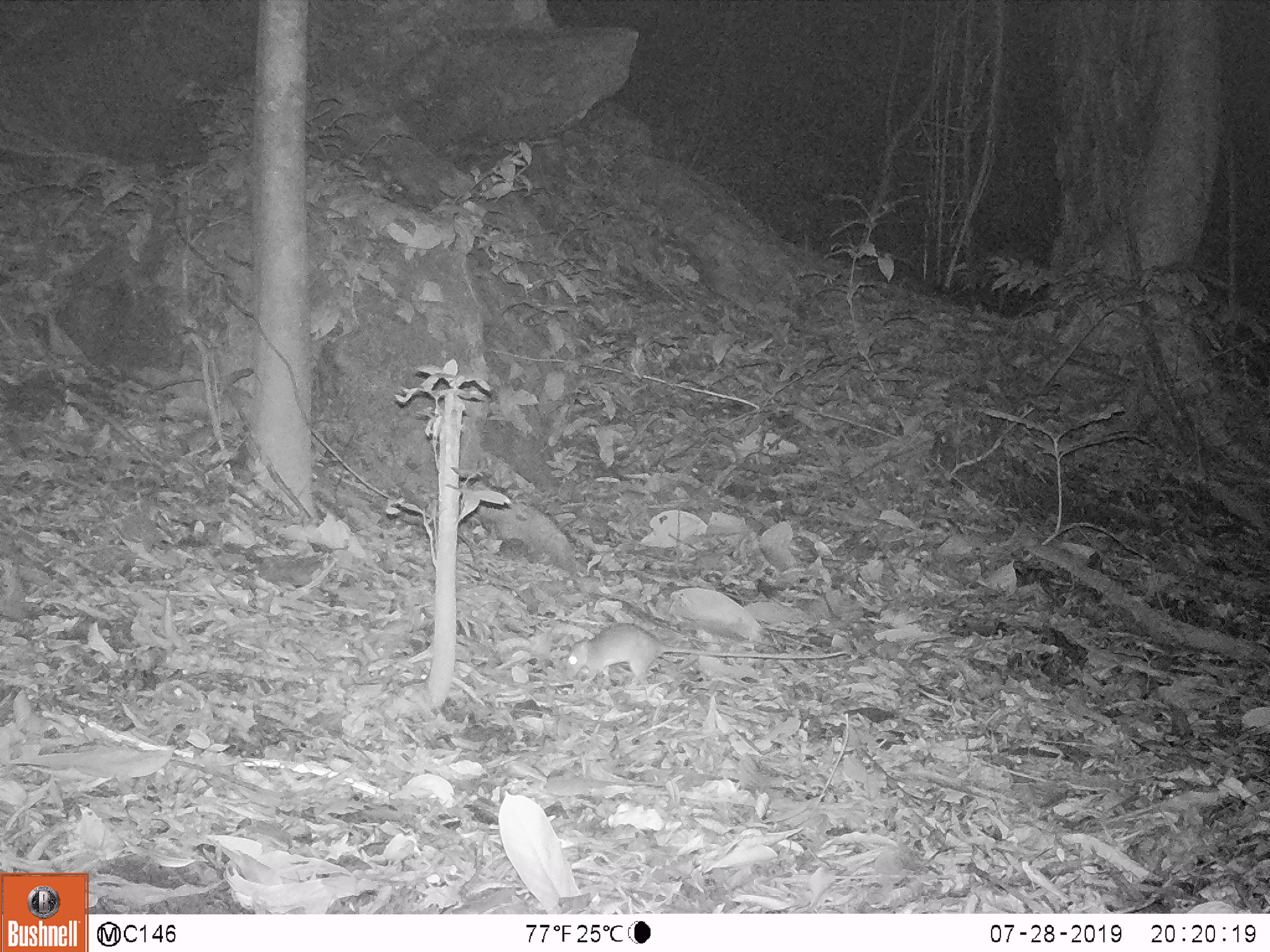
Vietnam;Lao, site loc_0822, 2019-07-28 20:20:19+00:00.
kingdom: Animalia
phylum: Chordata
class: Mammalia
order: Rodentia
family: Muridae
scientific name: Muridae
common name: old-world mice and rats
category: unidentified murid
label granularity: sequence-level